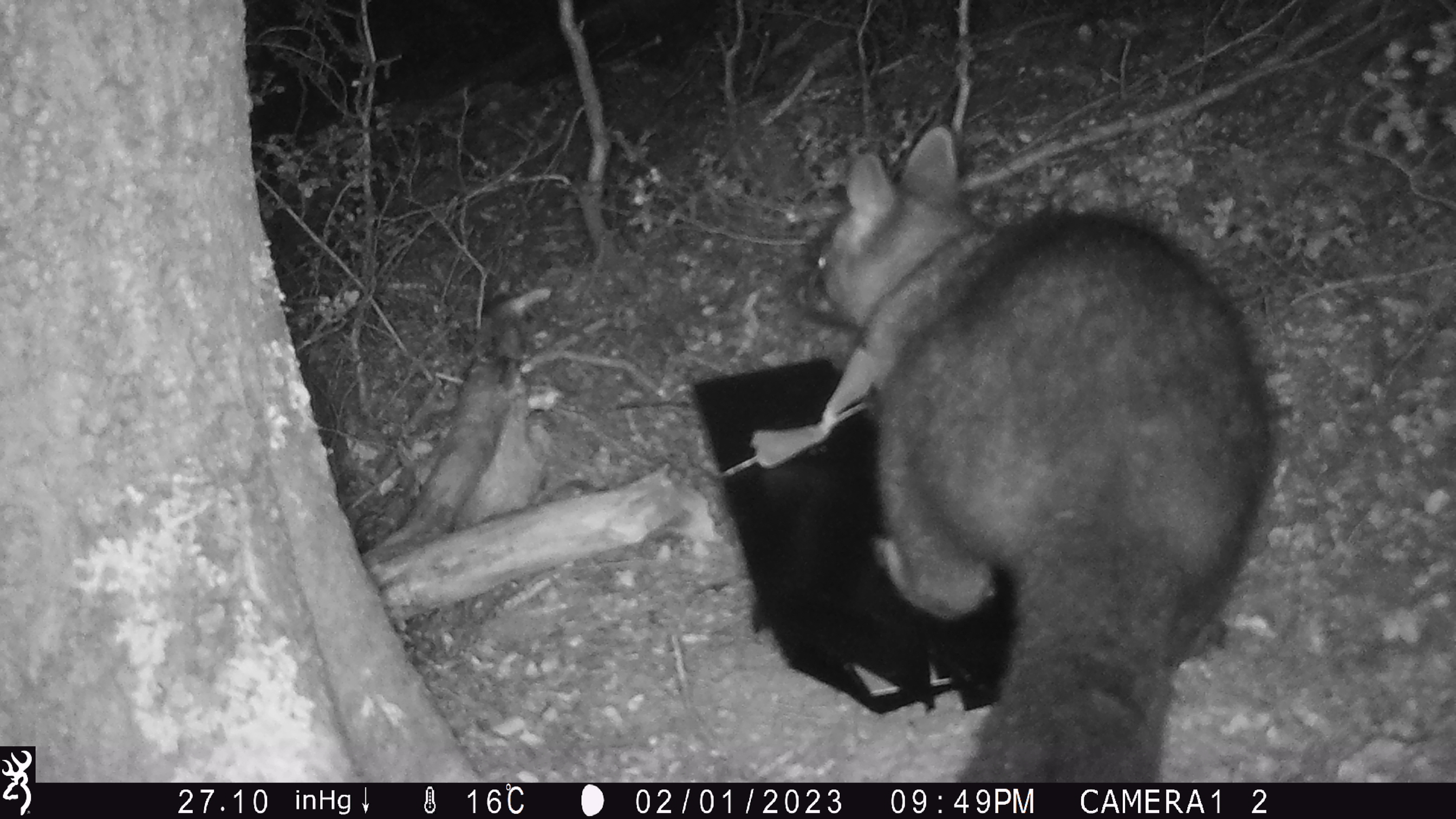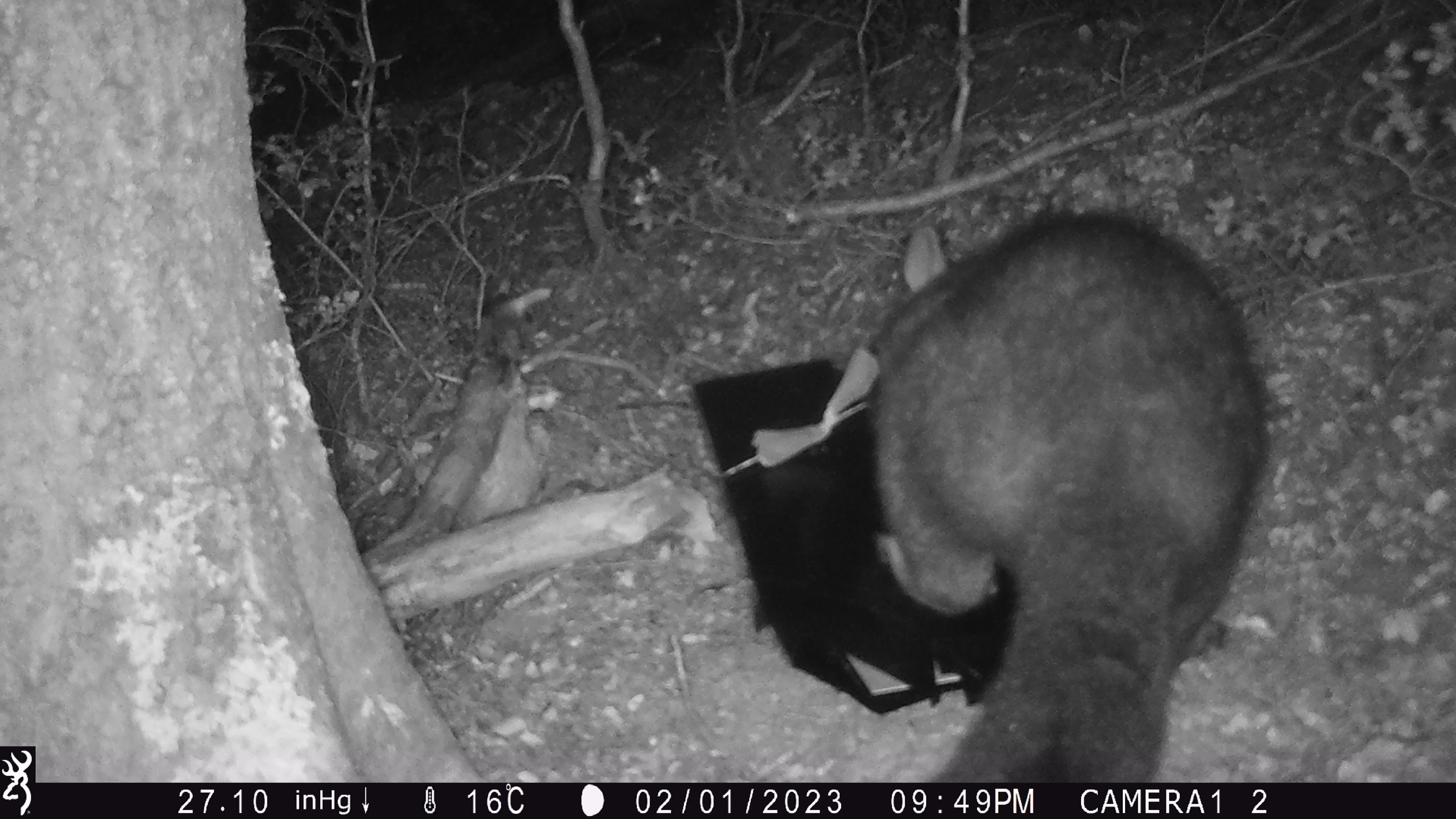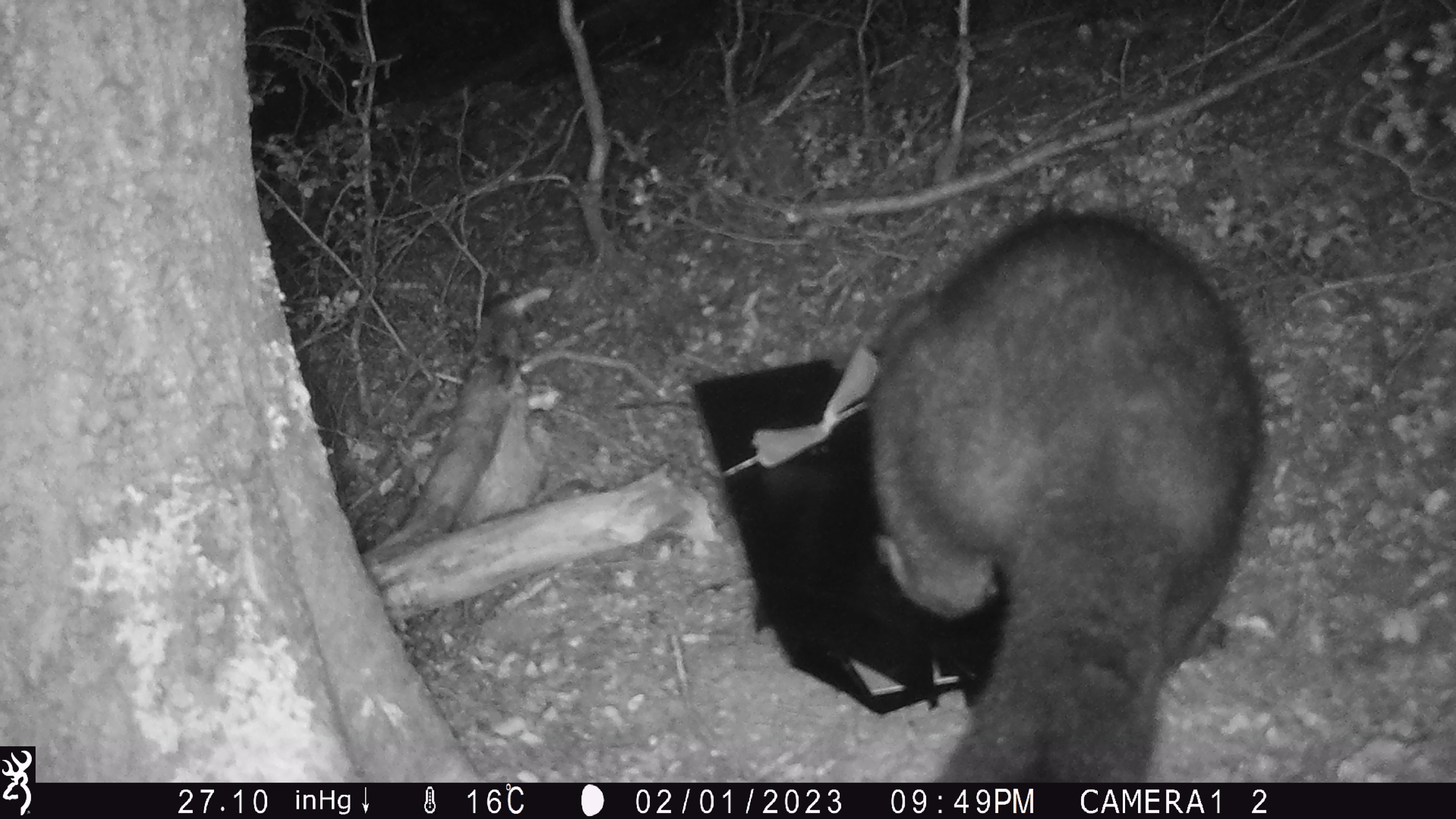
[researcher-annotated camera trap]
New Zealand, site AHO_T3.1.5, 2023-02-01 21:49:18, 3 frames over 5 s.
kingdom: Animalia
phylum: Chordata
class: Mammalia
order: Carnivora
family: Mustelidae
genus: Mustela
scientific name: Mustela erminea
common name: stoat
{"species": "stoat (Mustela erminea)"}